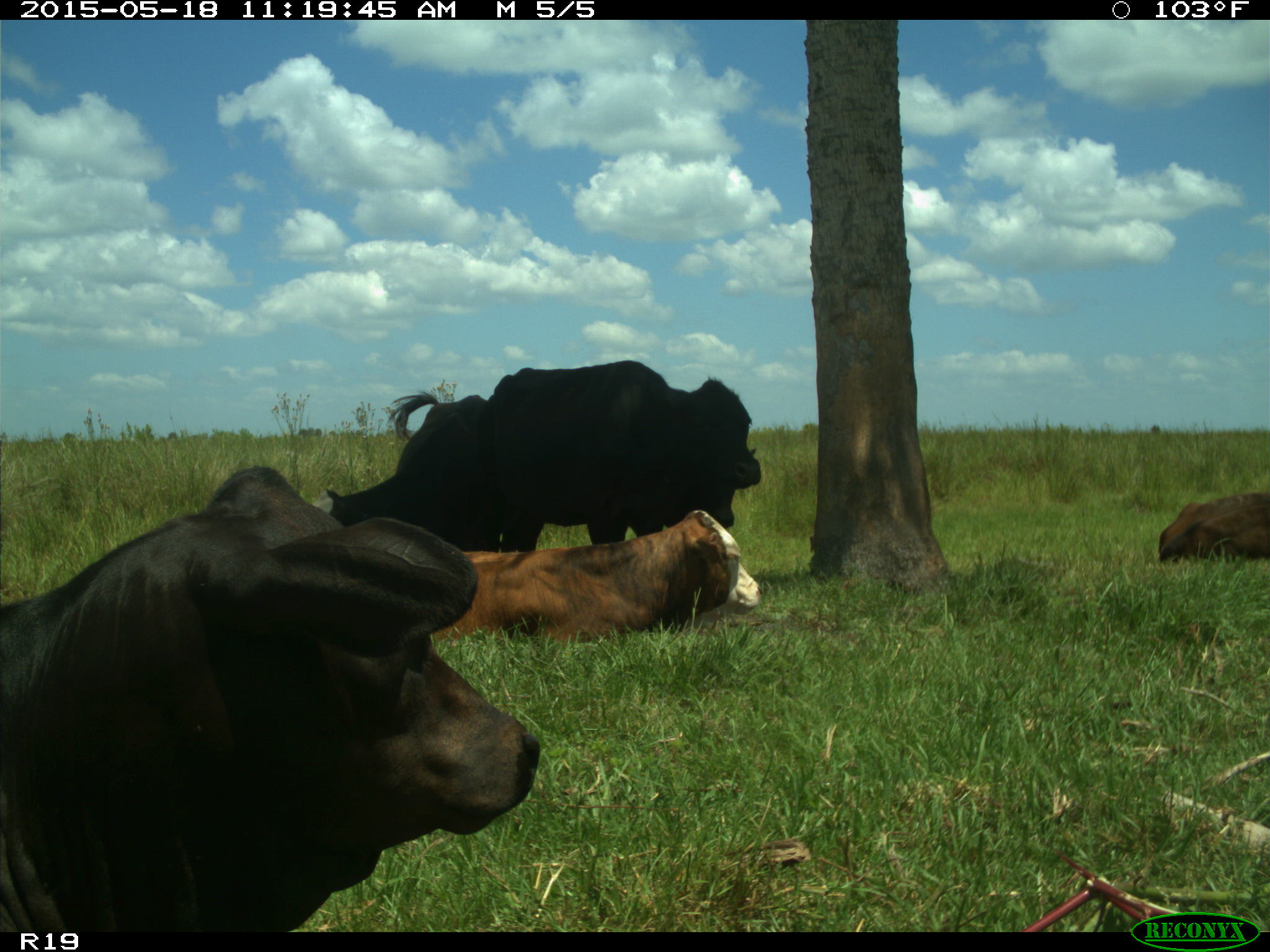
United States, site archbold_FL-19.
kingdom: Animalia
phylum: Chordata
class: Mammalia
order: Artiodactyla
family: Bovidae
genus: Bos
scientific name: Bos taurus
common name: domestic cow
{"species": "Bos taurus (domestic cow)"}